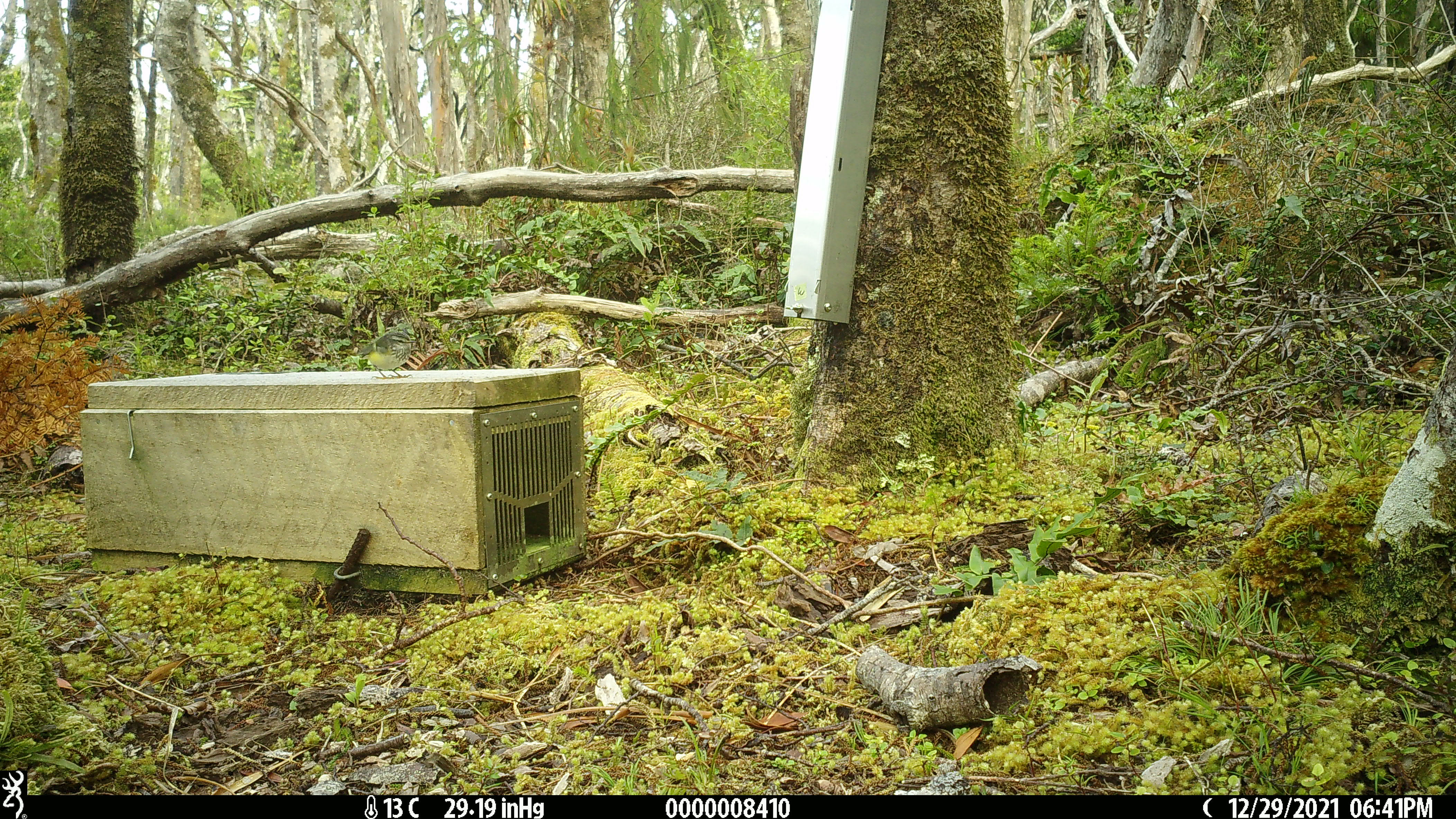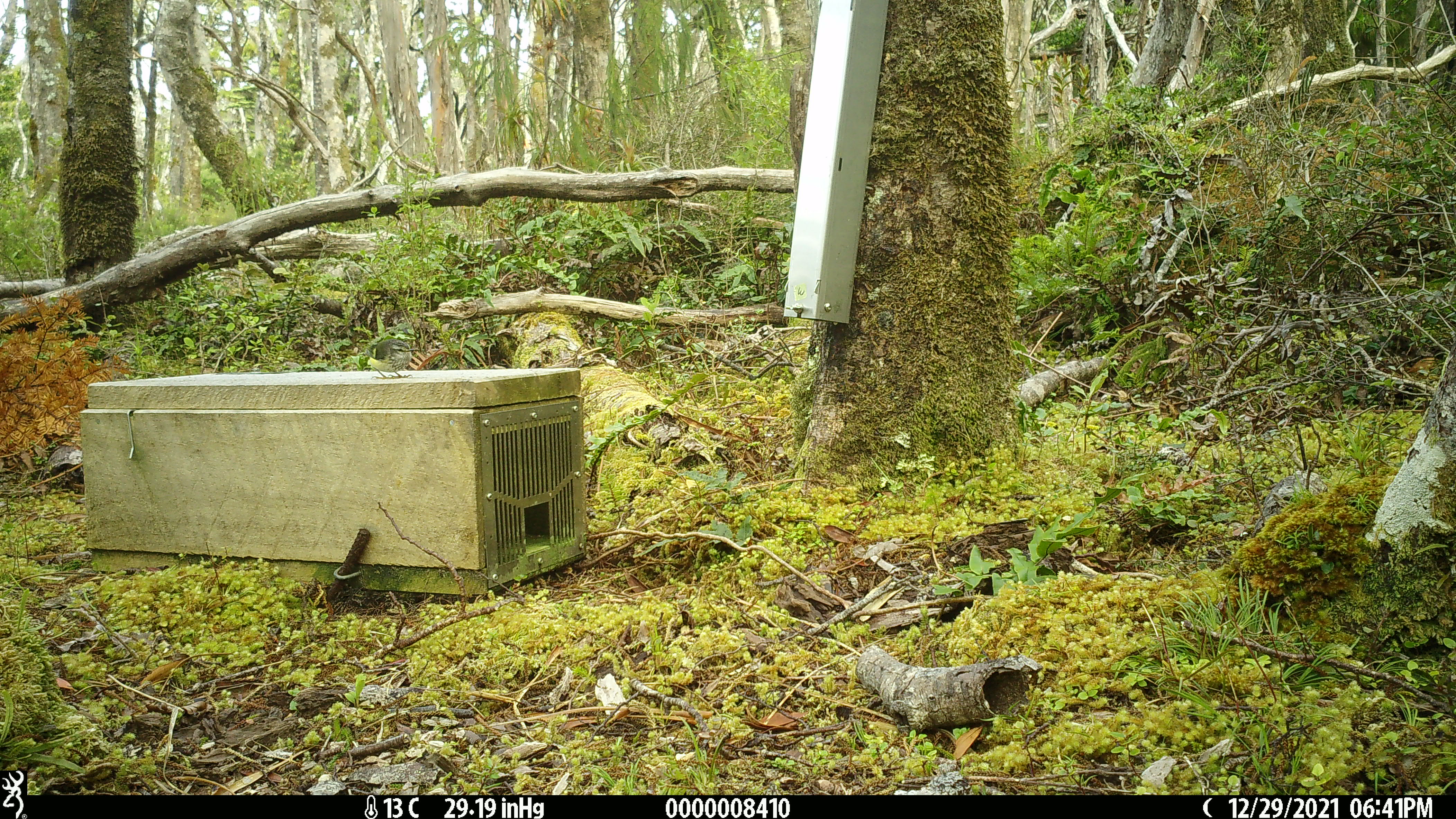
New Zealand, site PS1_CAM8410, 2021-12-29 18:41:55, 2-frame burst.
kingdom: Animalia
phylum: Chordata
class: Aves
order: Passeriformes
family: Acanthisittidae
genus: Acanthisitta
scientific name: Acanthisitta chloris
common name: rifleman